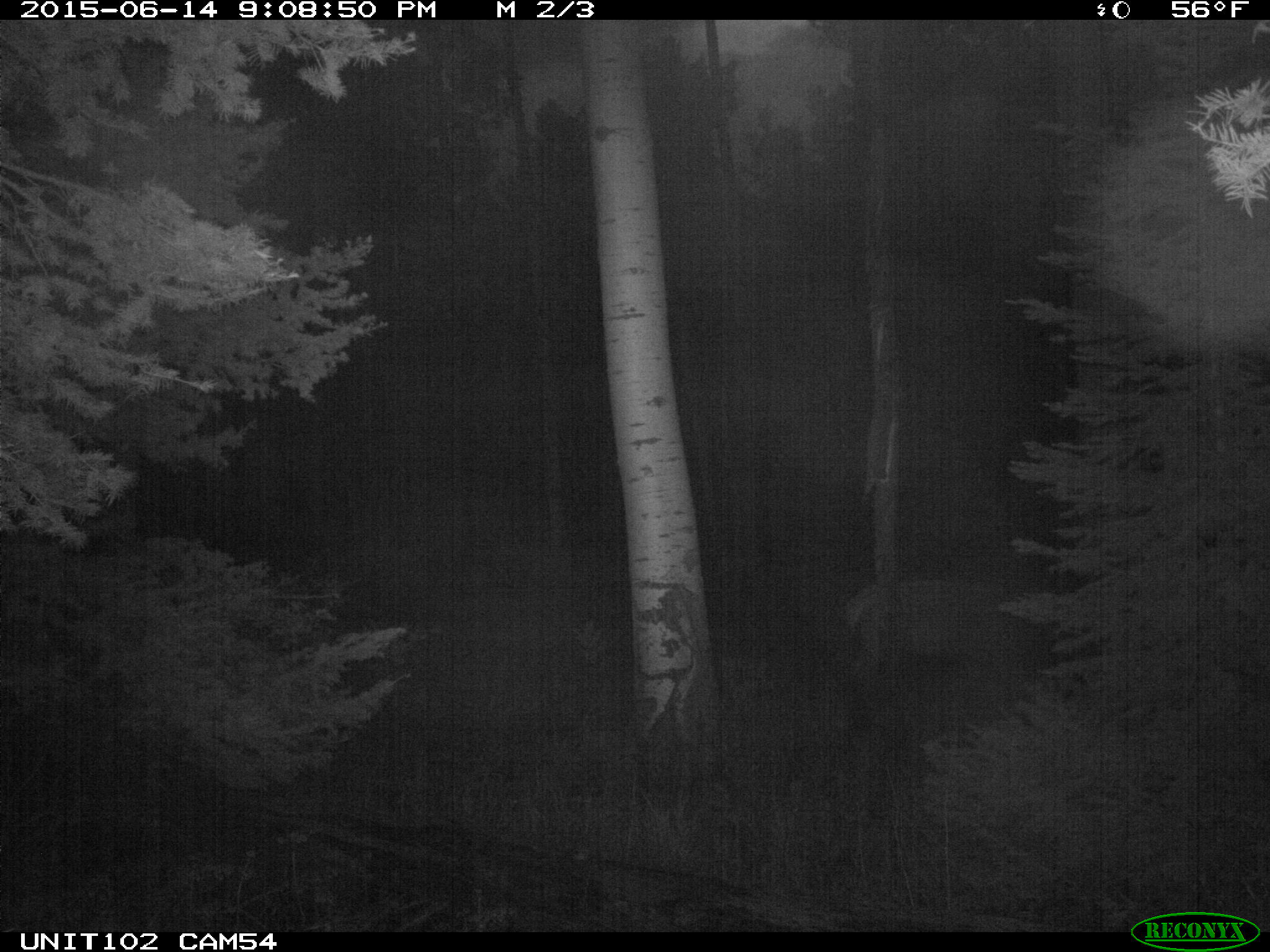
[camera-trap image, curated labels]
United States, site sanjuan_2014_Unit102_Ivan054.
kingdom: Animalia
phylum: Chordata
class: Mammalia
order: Artiodactyla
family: Cervidae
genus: Cervus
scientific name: Cervus elaphus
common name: red deer